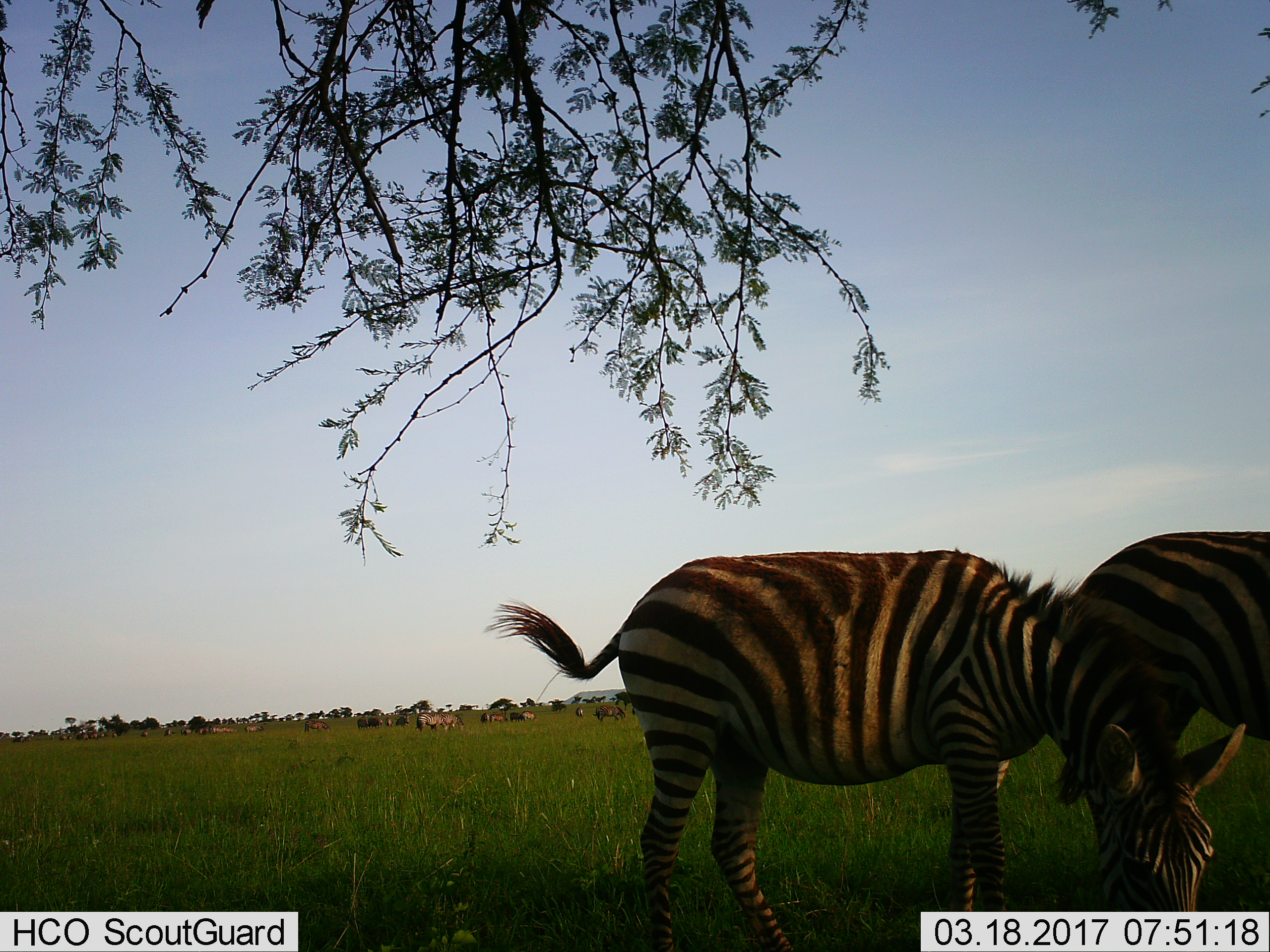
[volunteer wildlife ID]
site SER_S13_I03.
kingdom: Animalia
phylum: Chordata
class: Mammalia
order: Perissodactyla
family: Equidae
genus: Equus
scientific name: Equus quagga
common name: plains zebra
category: zebraplains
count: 2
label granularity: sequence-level